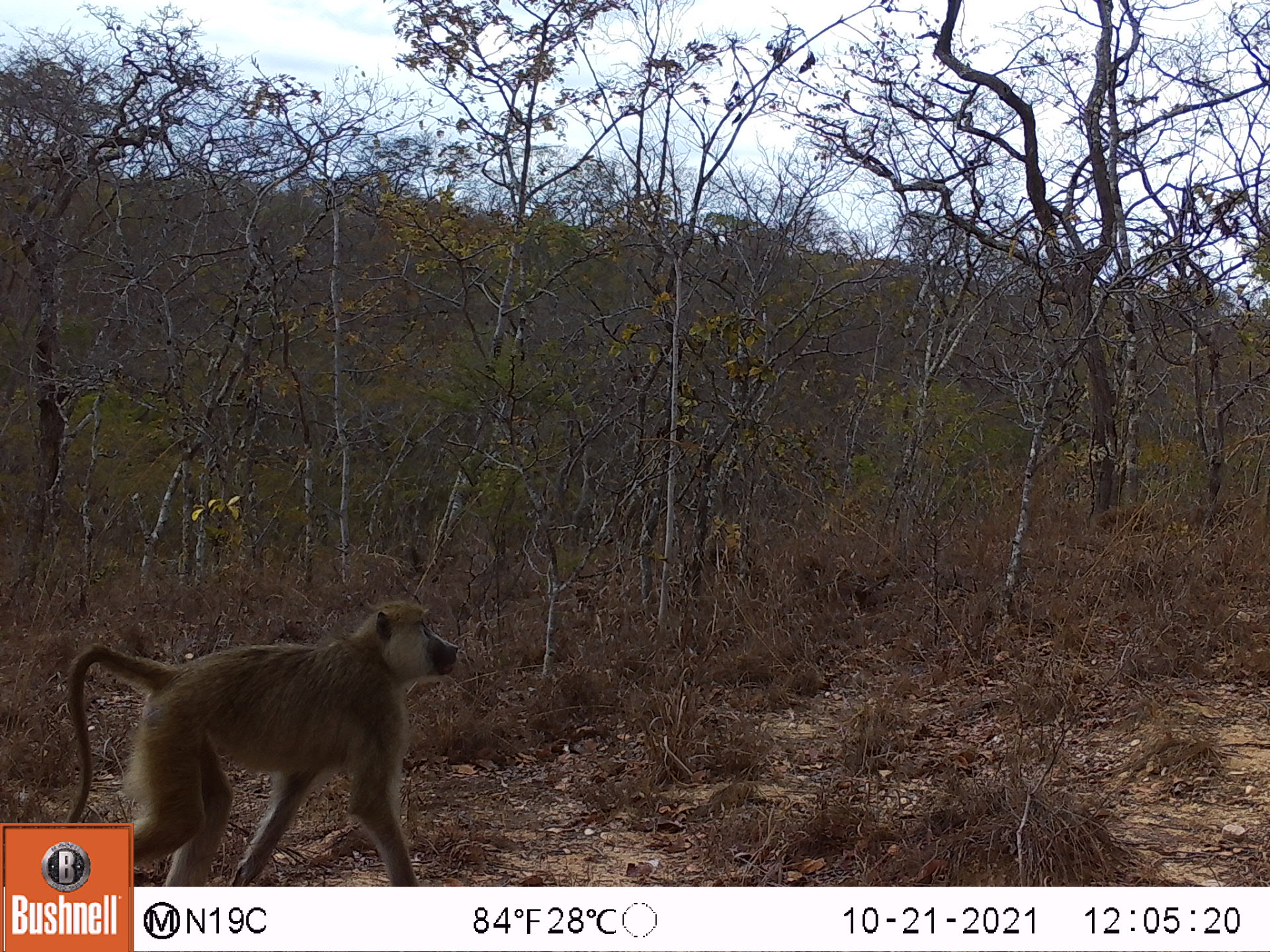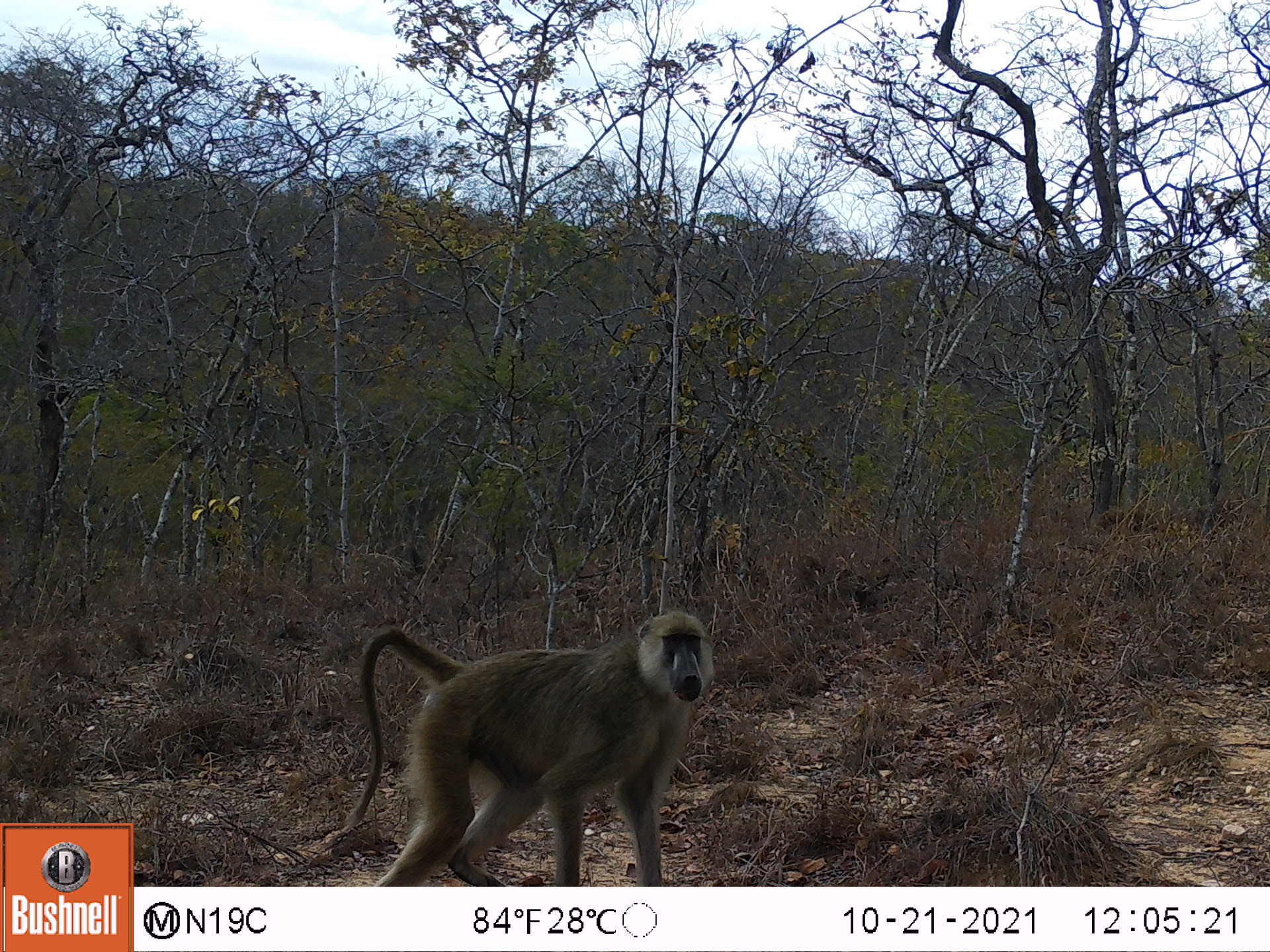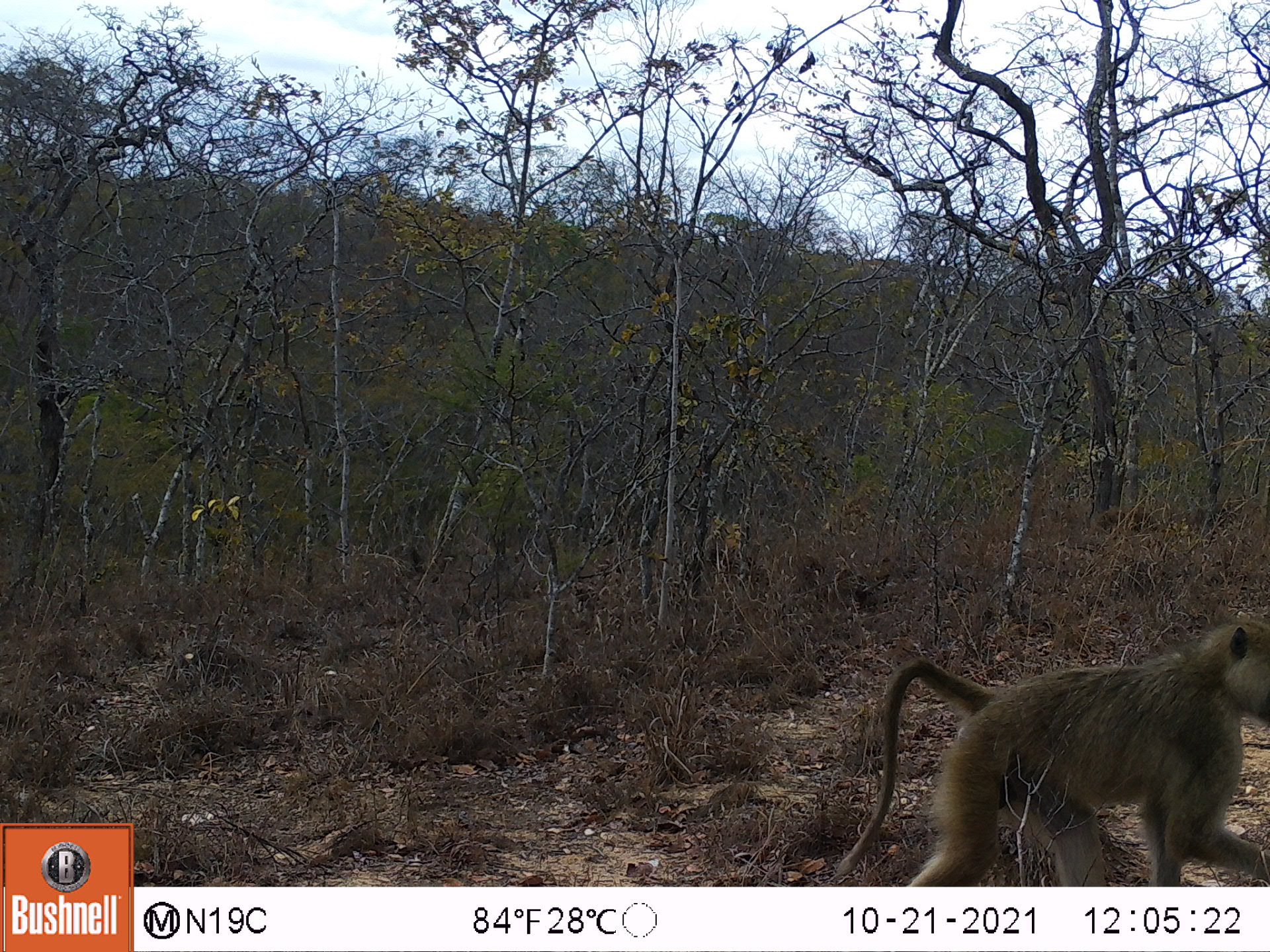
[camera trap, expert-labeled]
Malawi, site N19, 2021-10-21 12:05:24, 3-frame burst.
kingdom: Animalia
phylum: Chordata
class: Mammalia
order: Primates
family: Cercopithecidae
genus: Papio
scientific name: Papio cynocephalus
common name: yellow baboon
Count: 1.